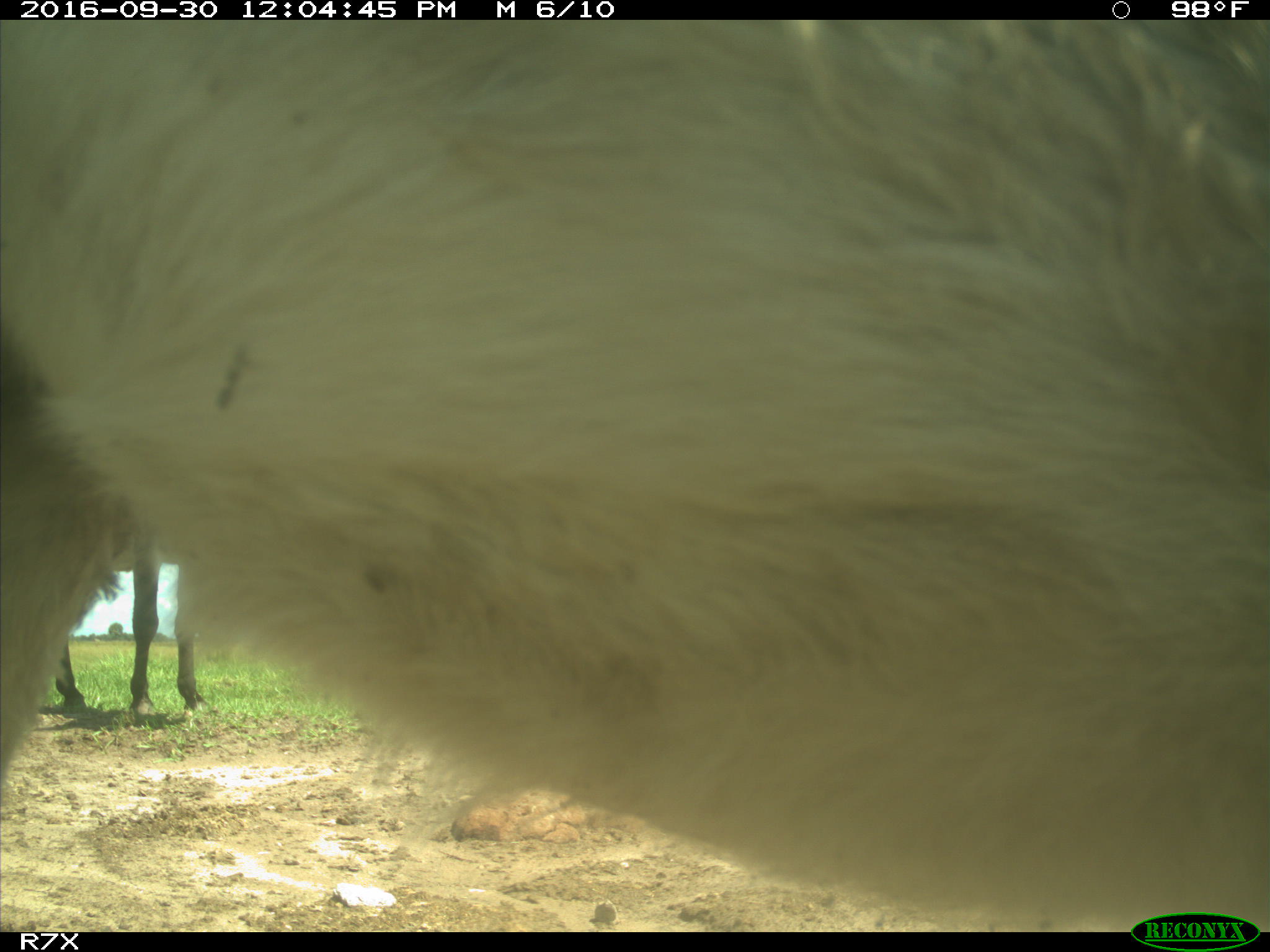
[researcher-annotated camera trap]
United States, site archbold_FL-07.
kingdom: Animalia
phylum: Chordata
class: Mammalia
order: Perissodactyla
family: Equidae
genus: Equus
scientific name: Equus africanus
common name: african wild ass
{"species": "Equus africanus (african wild ass)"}